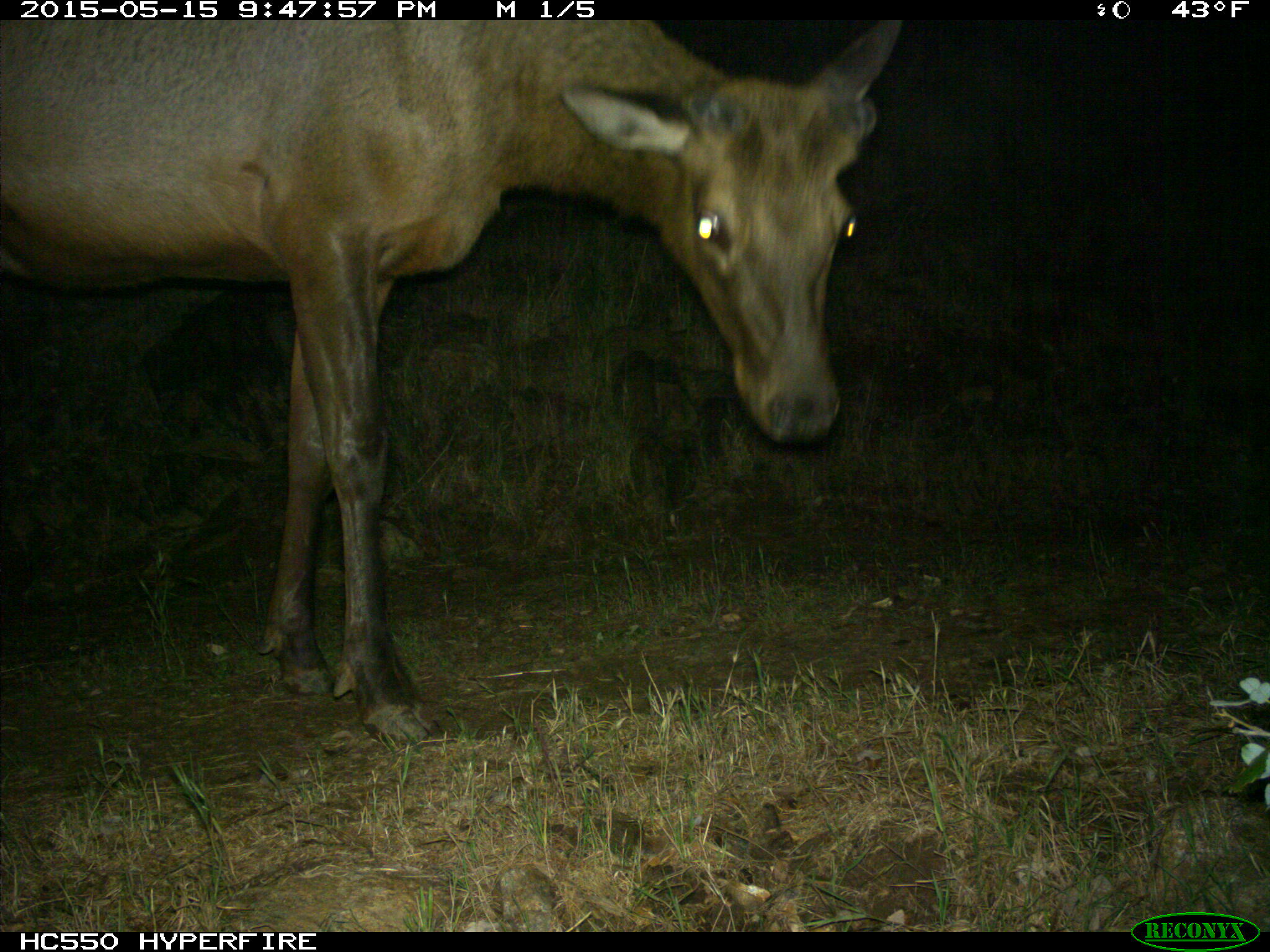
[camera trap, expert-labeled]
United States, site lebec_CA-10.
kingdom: Animalia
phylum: Chordata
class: Mammalia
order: Artiodactyla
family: Cervidae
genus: Cervus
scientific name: Cervus canadensis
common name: elk